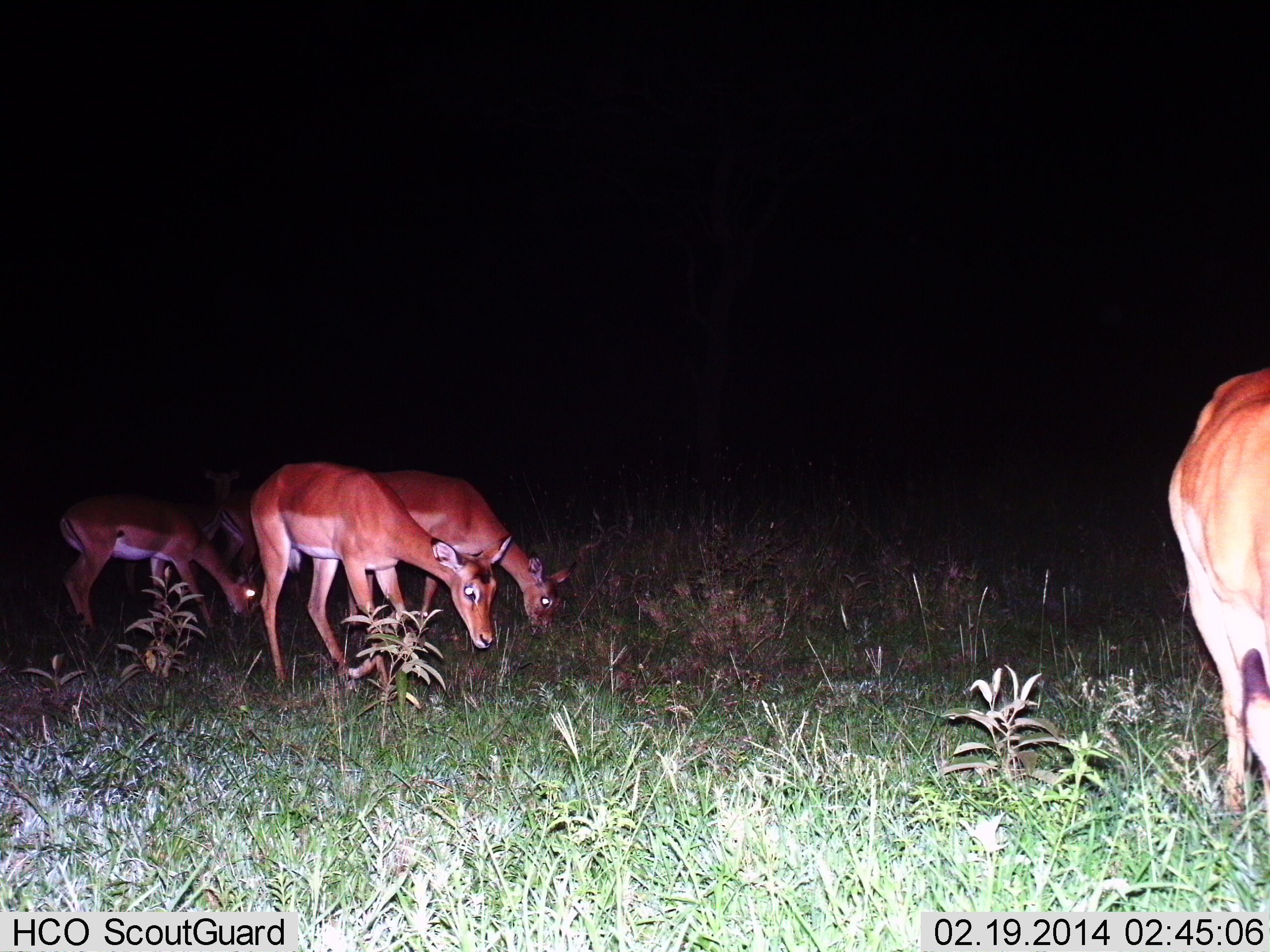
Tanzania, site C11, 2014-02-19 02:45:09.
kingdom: Animalia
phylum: Chordata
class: Mammalia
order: Artiodactyla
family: Bovidae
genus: Aepyceros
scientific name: Aepyceros melampus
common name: impala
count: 5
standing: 20%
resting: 0%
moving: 0%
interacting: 0%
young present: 10%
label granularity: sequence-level